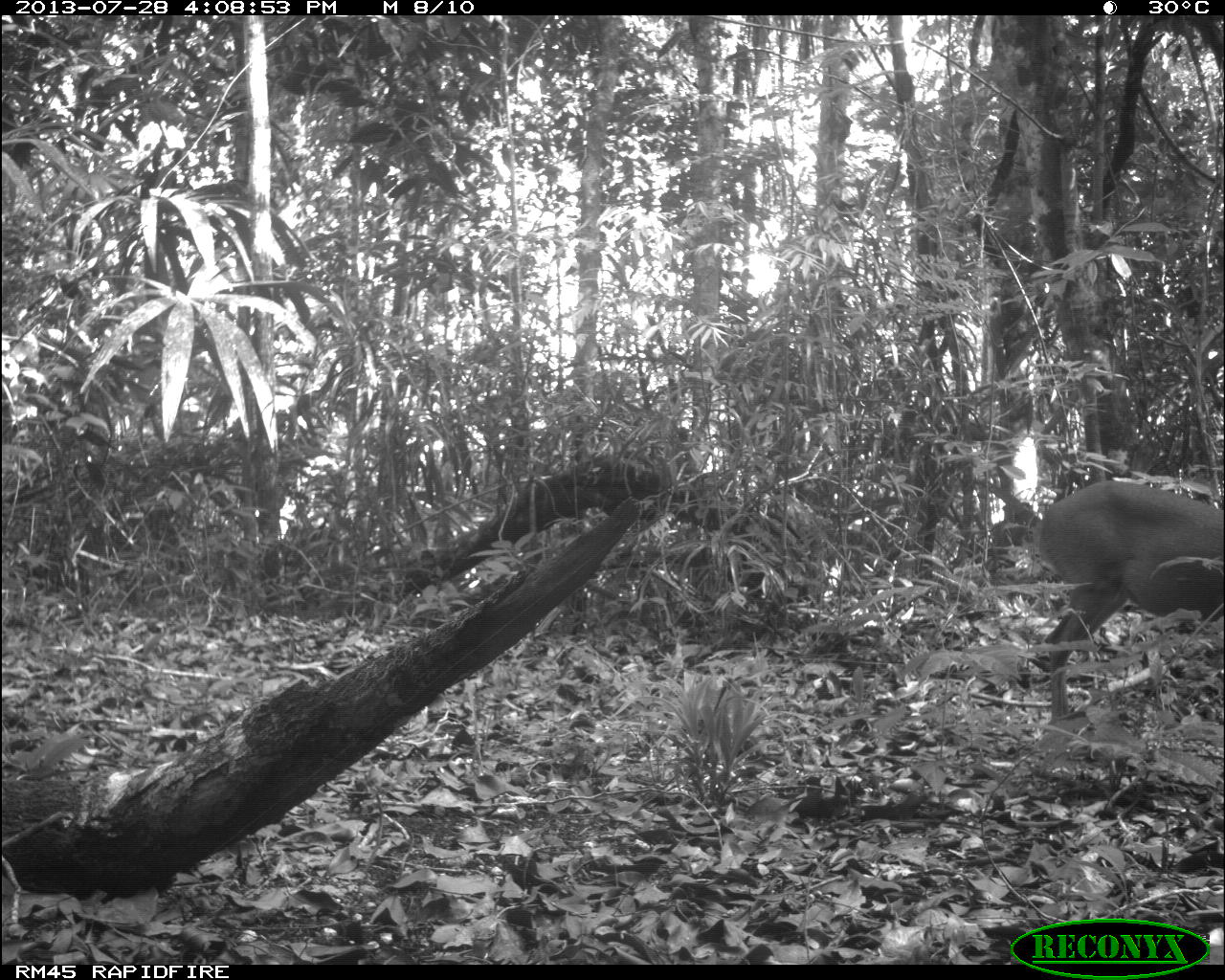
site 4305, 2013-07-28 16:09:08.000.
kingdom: Animalia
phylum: Chordata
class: Mammalia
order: Artiodactyla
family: Cervidae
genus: Mazama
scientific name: Mazama temama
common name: central american red brocket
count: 1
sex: male